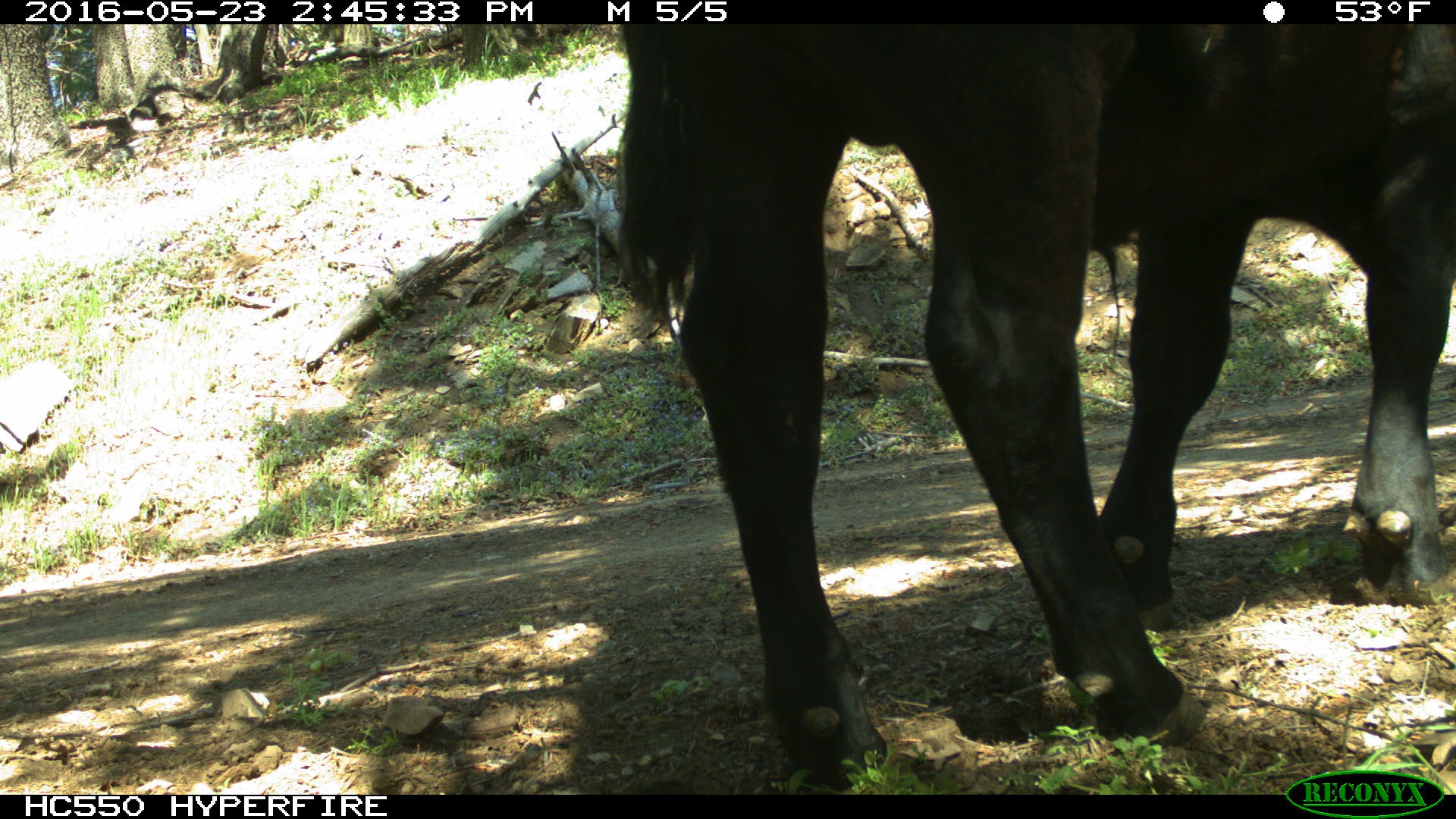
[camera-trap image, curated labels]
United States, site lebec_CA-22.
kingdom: Animalia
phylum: Chordata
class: Mammalia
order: Artiodactyla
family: Bovidae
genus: Bos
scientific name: Bos taurus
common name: domestic cow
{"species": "Bos taurus (domestic cow)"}